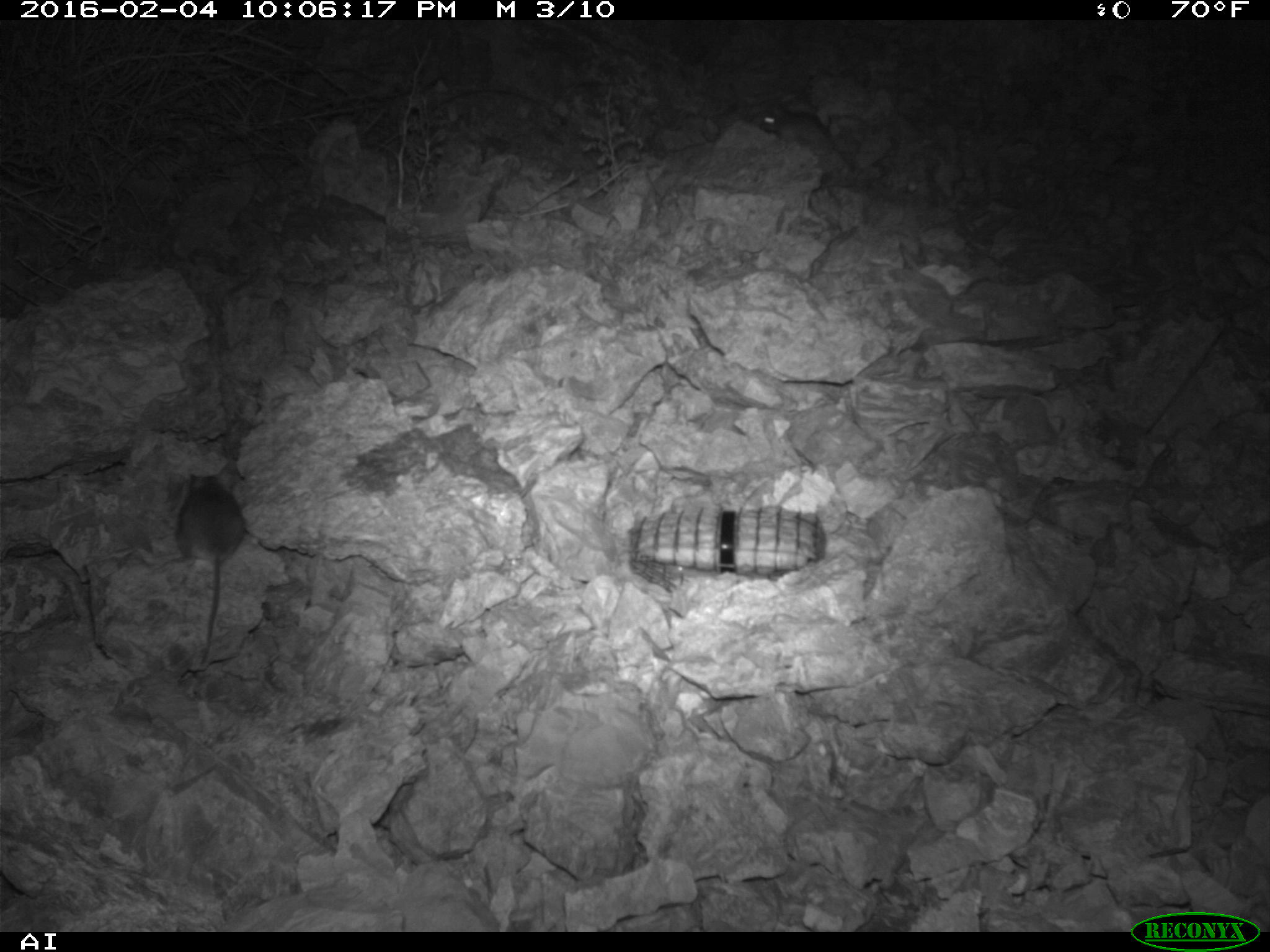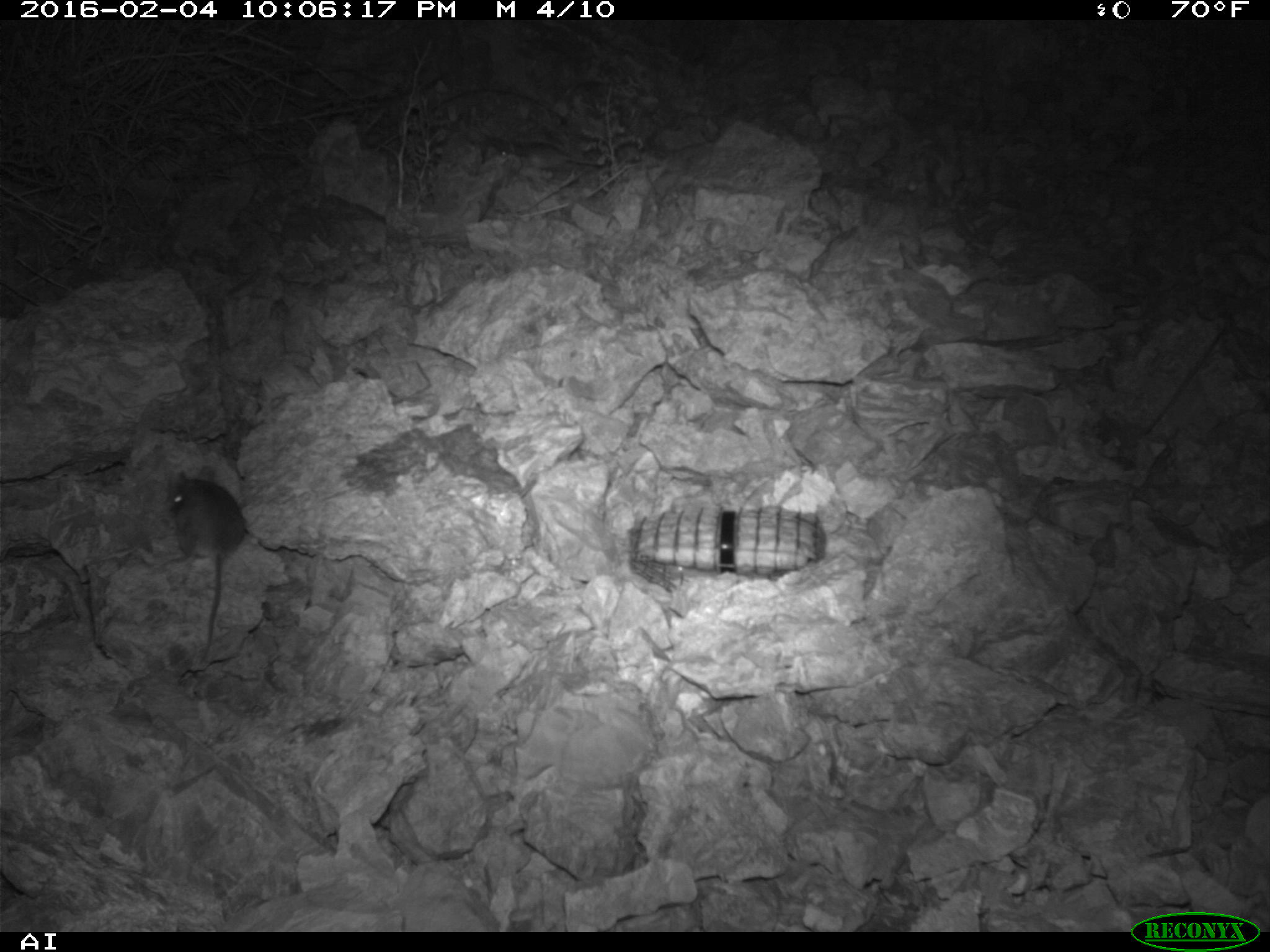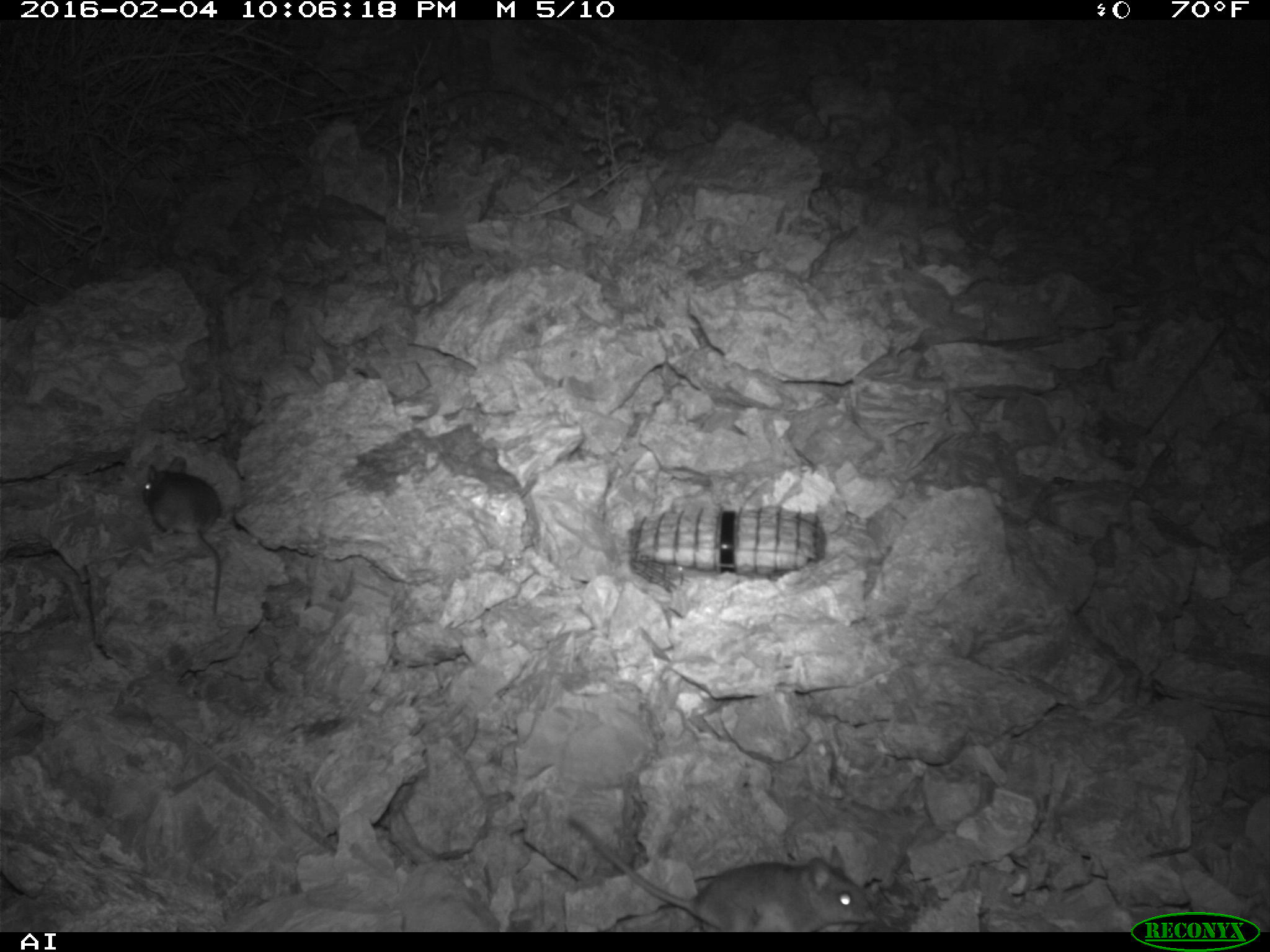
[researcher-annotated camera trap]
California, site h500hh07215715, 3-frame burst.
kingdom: Animalia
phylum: Chordata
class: Mammalia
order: Rodentia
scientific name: Rodentia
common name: rodent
Rodent (Rodentia).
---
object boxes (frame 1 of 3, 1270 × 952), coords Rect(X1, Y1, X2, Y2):
rodent: Rect(174, 473, 245, 666); Rect(759, 100, 833, 147)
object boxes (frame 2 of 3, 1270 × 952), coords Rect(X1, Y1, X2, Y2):
rodent: Rect(165, 466, 242, 659)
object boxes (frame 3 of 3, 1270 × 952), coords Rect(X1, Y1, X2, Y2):
rodent: Rect(566, 816, 875, 932); Rect(141, 455, 221, 615)